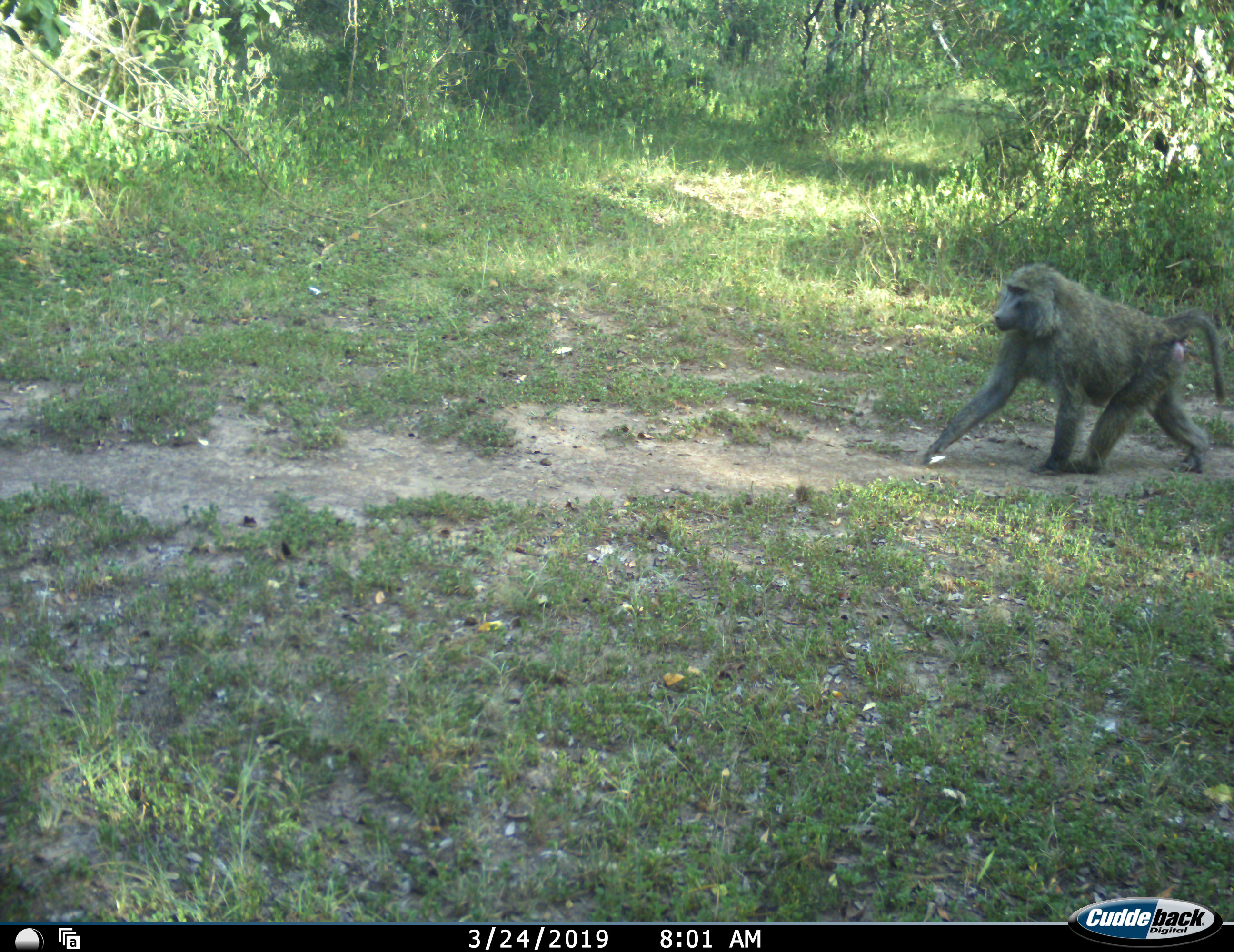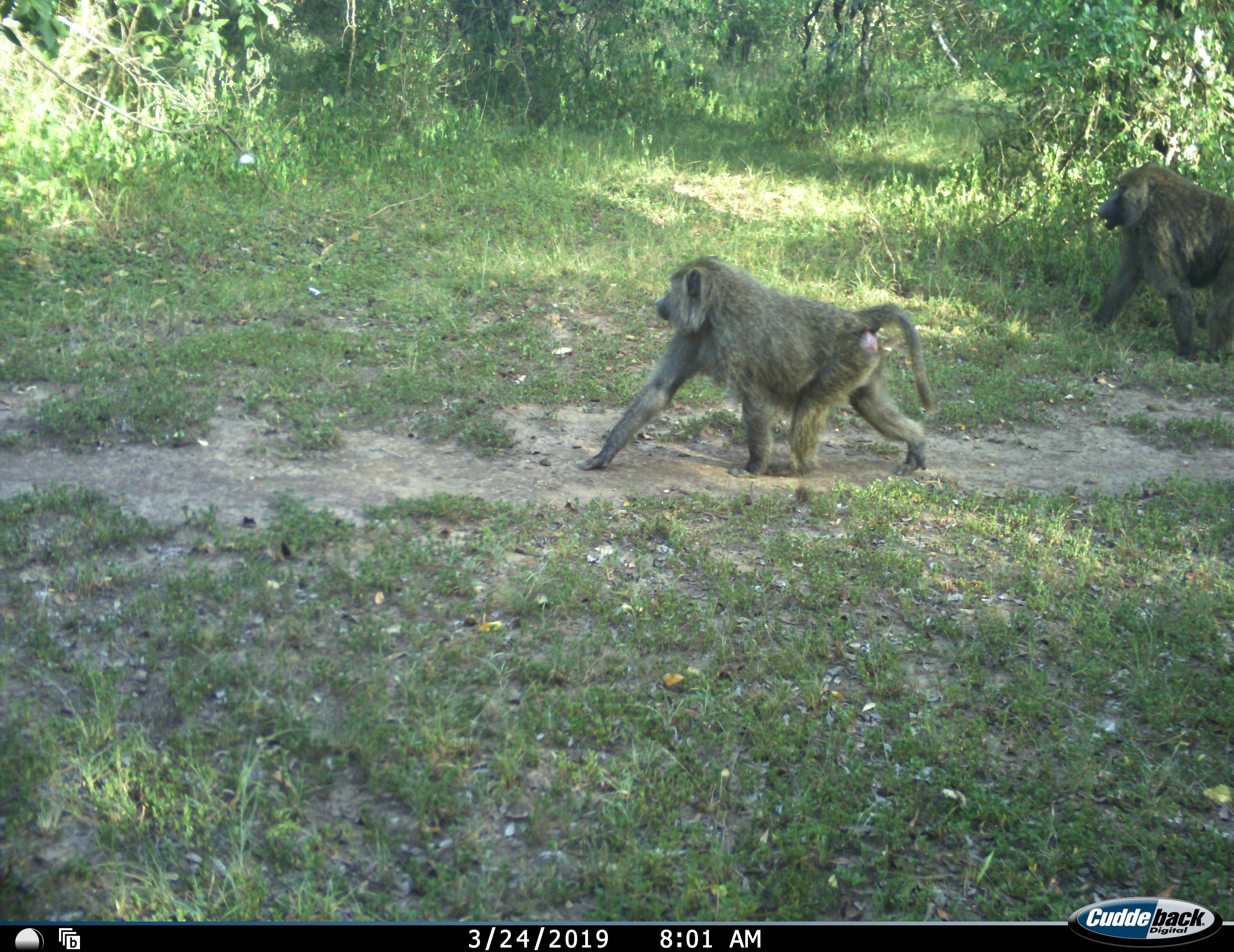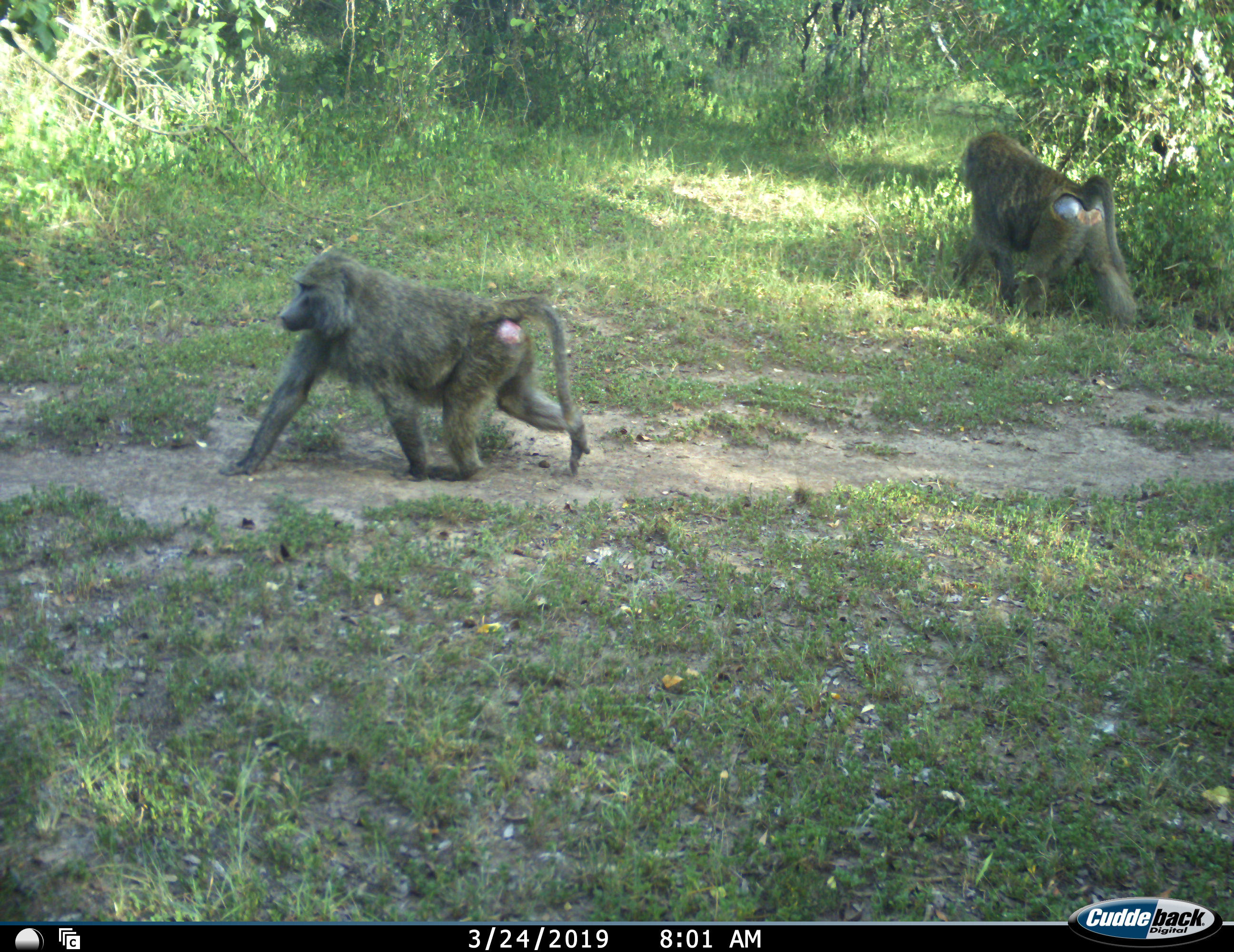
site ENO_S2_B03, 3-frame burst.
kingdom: Animalia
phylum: Chordata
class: Mammalia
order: Primates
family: Cercopithecidae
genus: Papio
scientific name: Papio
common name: baboon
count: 2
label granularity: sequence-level